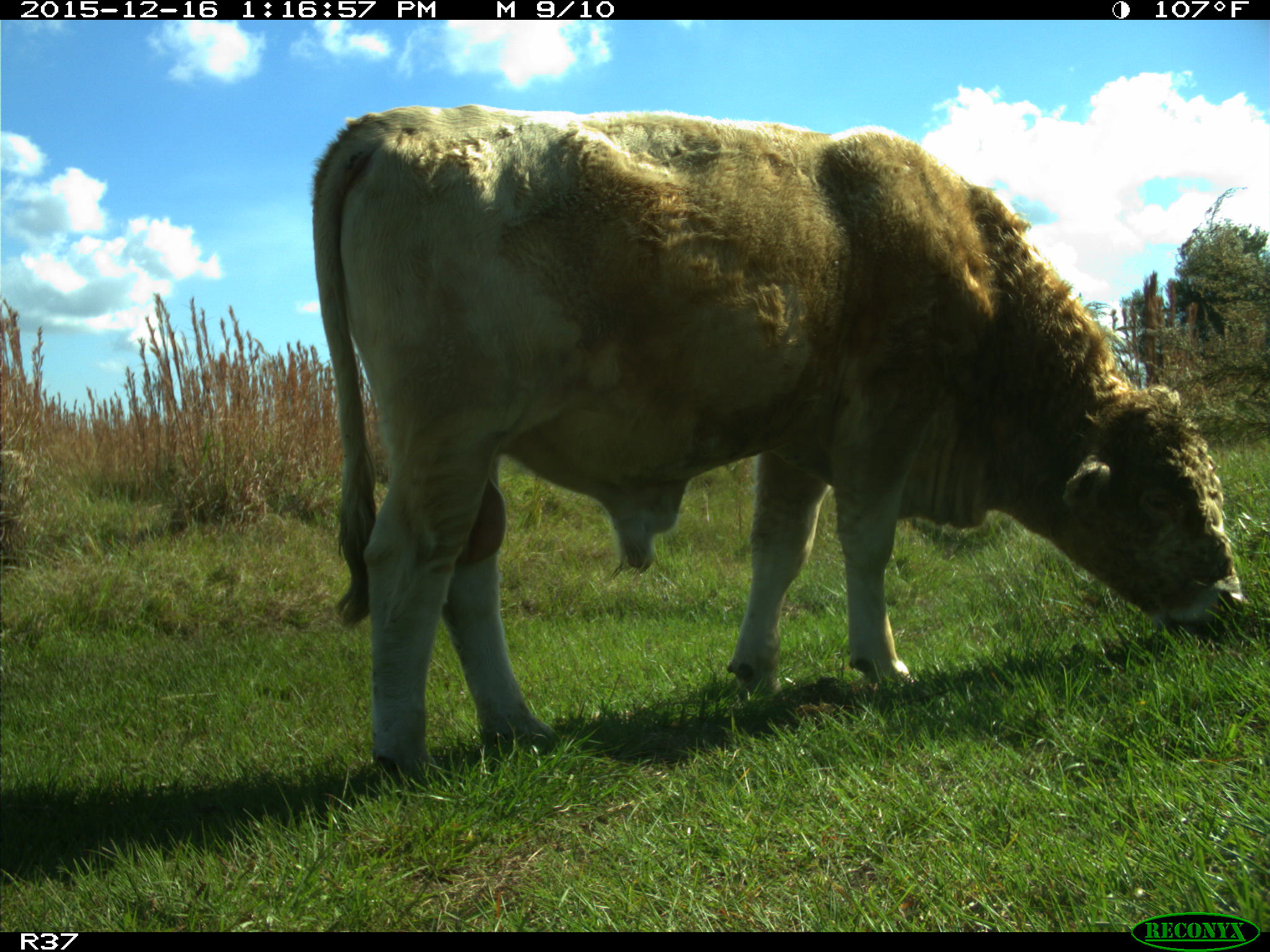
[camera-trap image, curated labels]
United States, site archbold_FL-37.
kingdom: Animalia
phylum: Chordata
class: Mammalia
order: Artiodactyla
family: Bovidae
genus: Bos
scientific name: Bos taurus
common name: domestic cow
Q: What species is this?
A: Bos taurus (domestic cow).